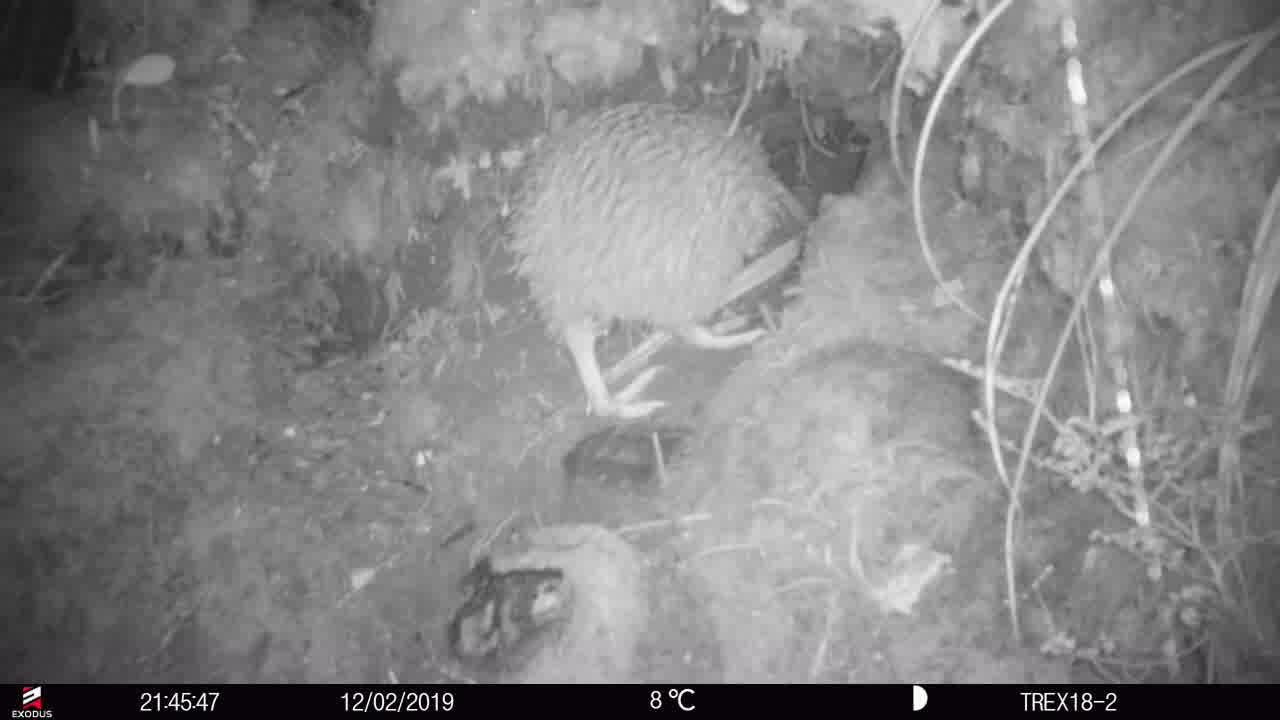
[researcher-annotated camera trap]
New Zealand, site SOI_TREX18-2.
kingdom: Animalia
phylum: Chordata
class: Aves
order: Apterygiformes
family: Apterygidae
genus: Apteryx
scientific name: Apteryx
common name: kiwi